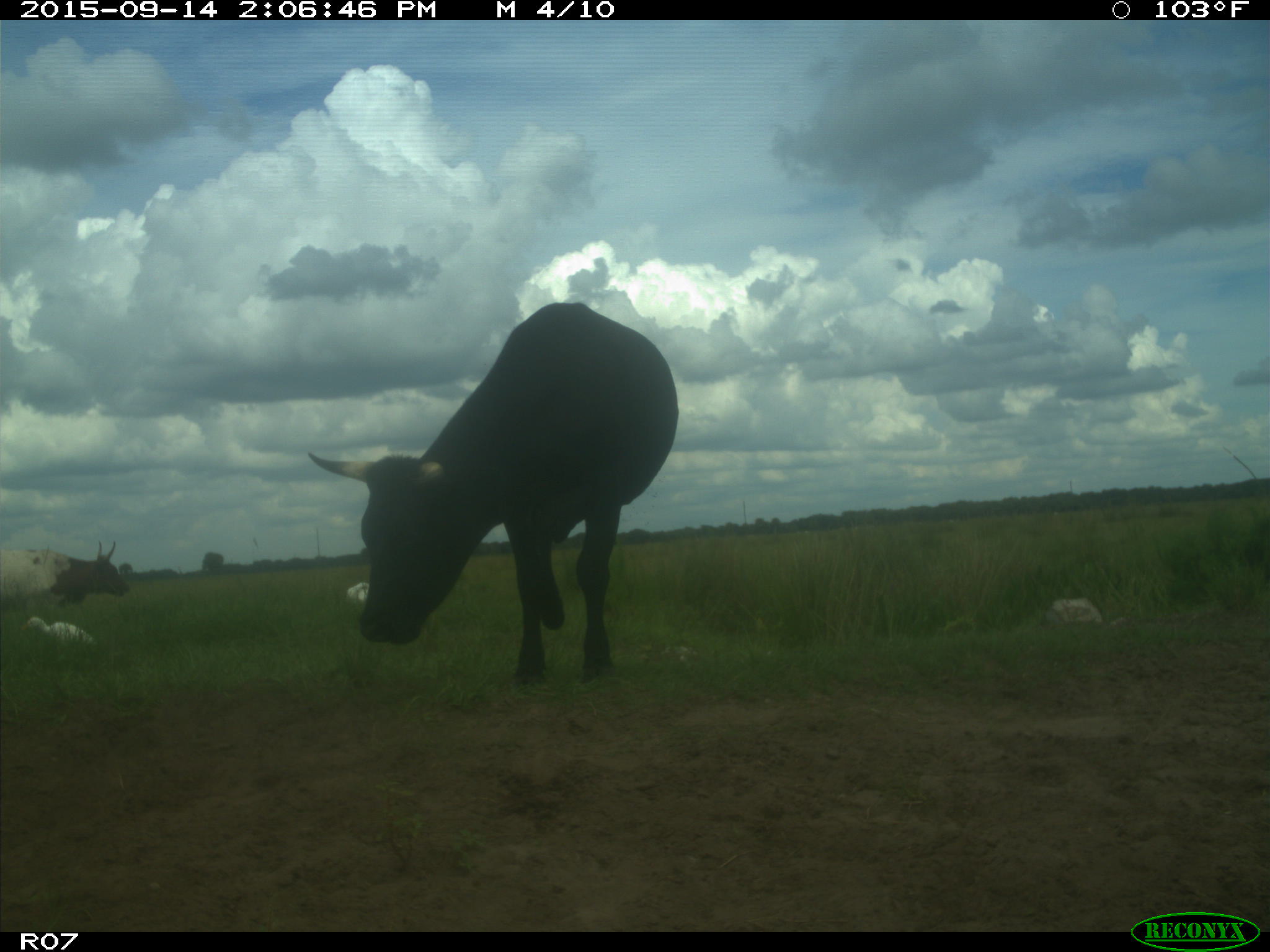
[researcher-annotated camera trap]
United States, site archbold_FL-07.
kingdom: Animalia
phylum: Chordata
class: Mammalia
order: Artiodactyla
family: Bovidae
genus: Bos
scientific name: Bos taurus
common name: domestic cow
Bos taurus (domestic cow).